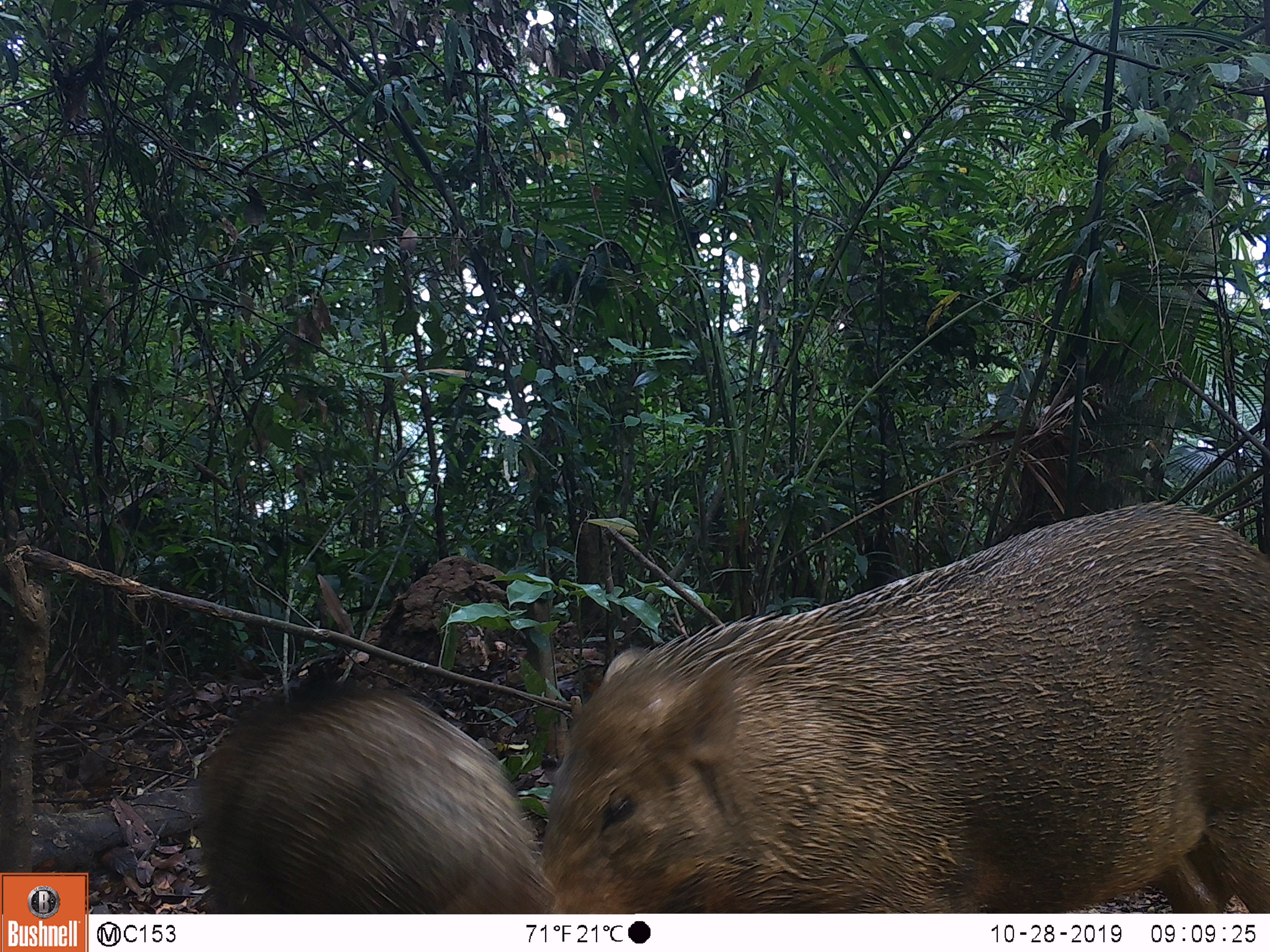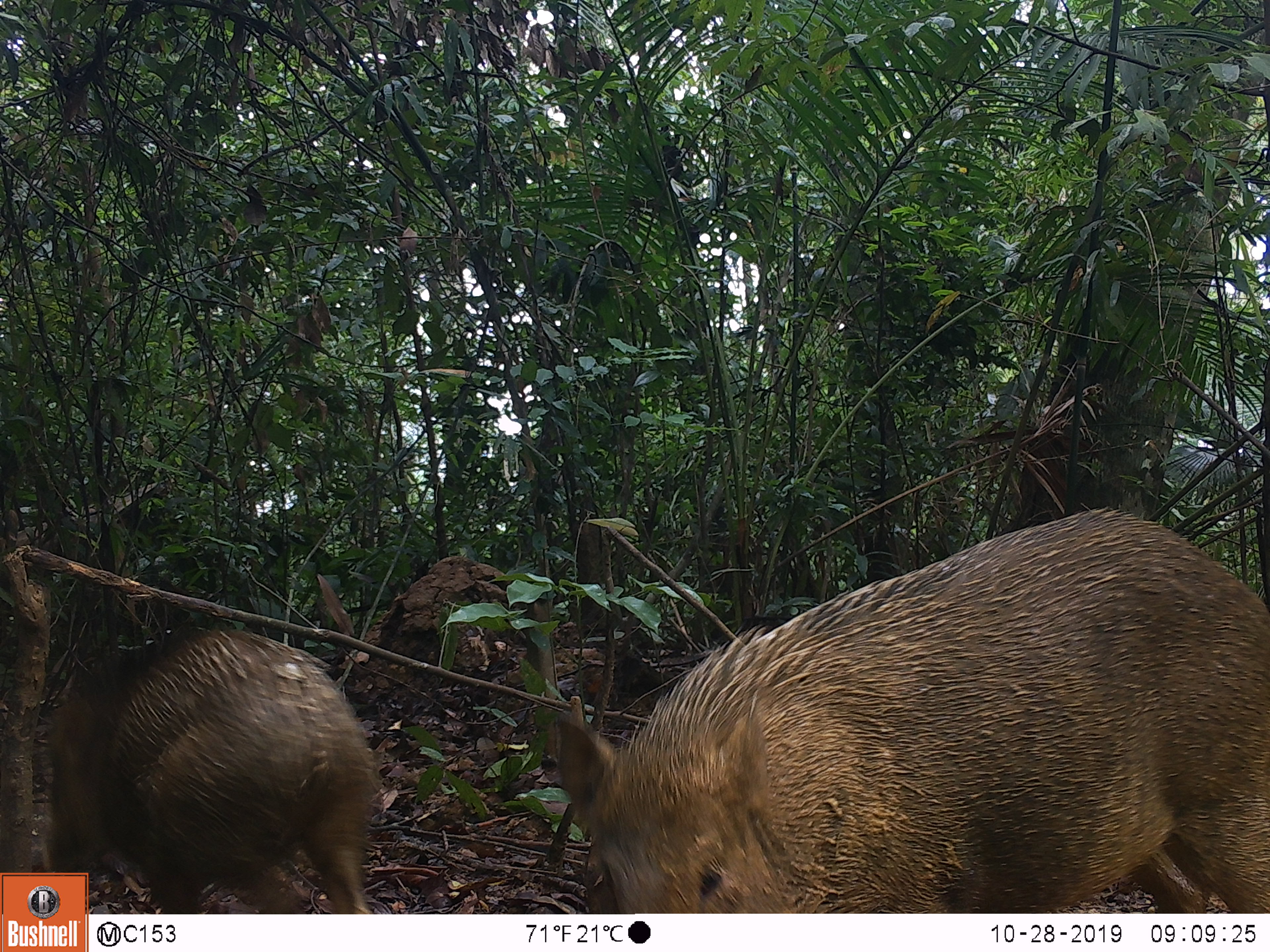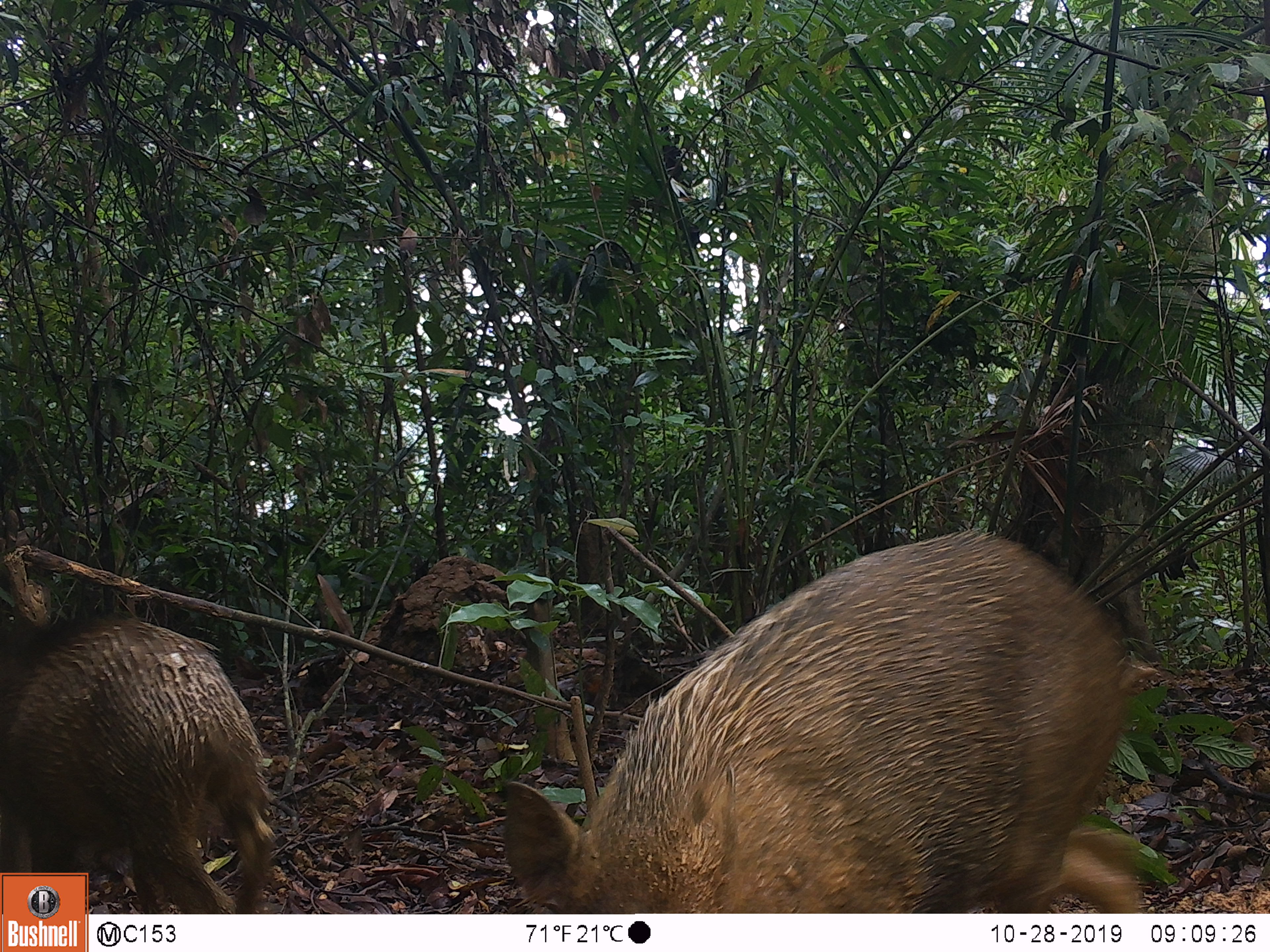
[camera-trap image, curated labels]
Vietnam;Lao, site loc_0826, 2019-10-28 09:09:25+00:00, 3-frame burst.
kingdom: Animalia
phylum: Chordata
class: Mammalia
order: Artiodactyla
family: Suidae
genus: Sus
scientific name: Sus scrofa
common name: eurasian wild pig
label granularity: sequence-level